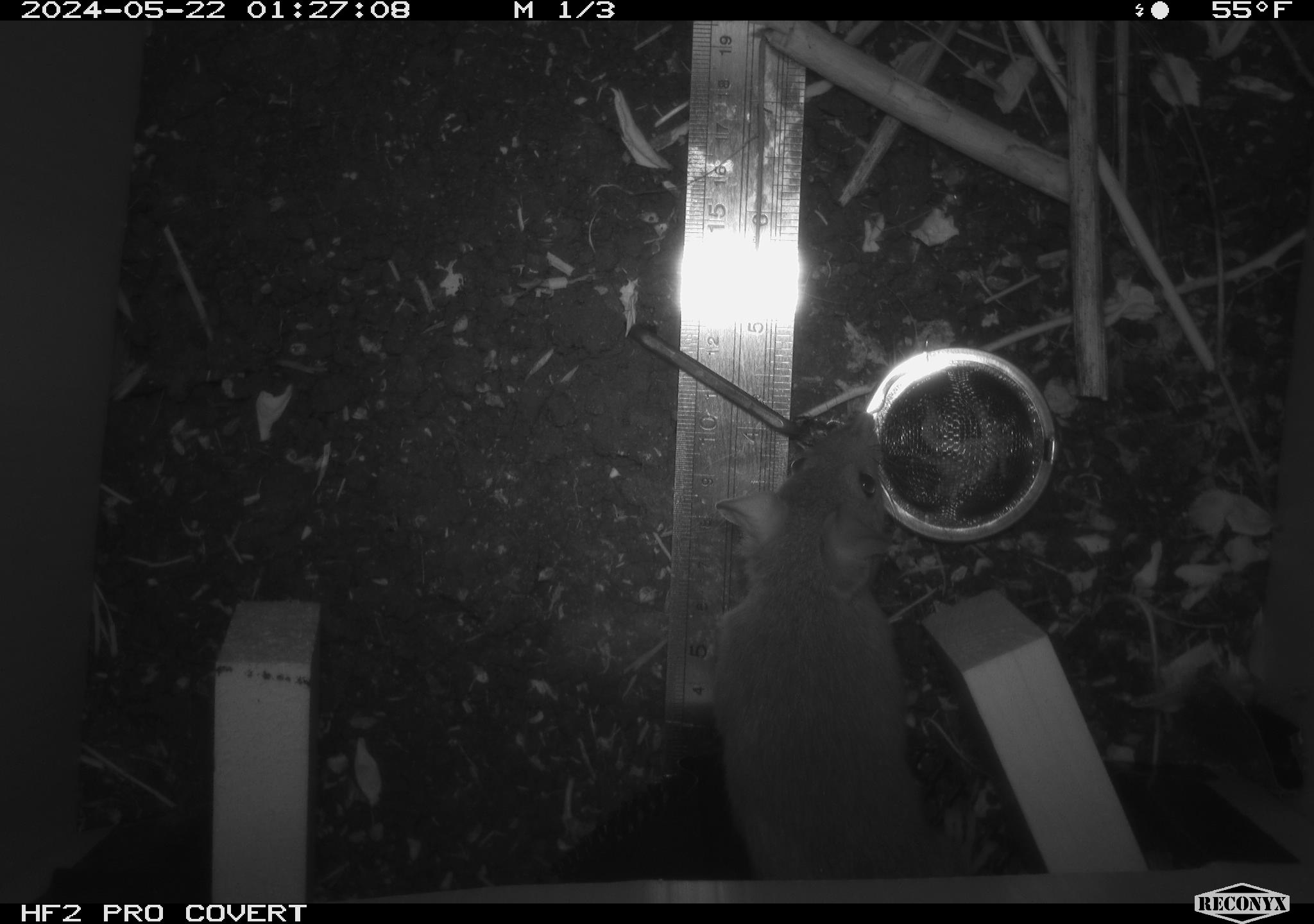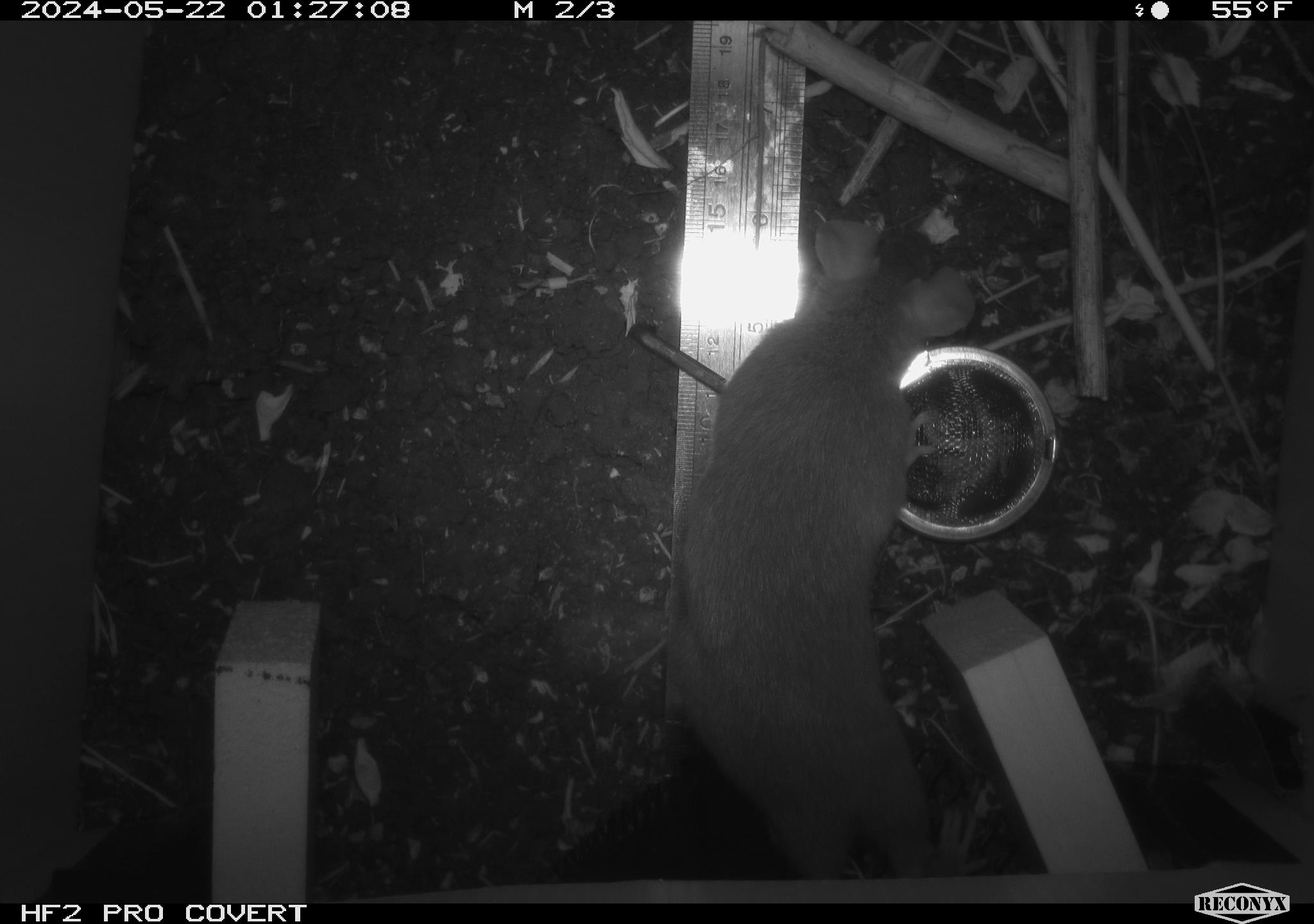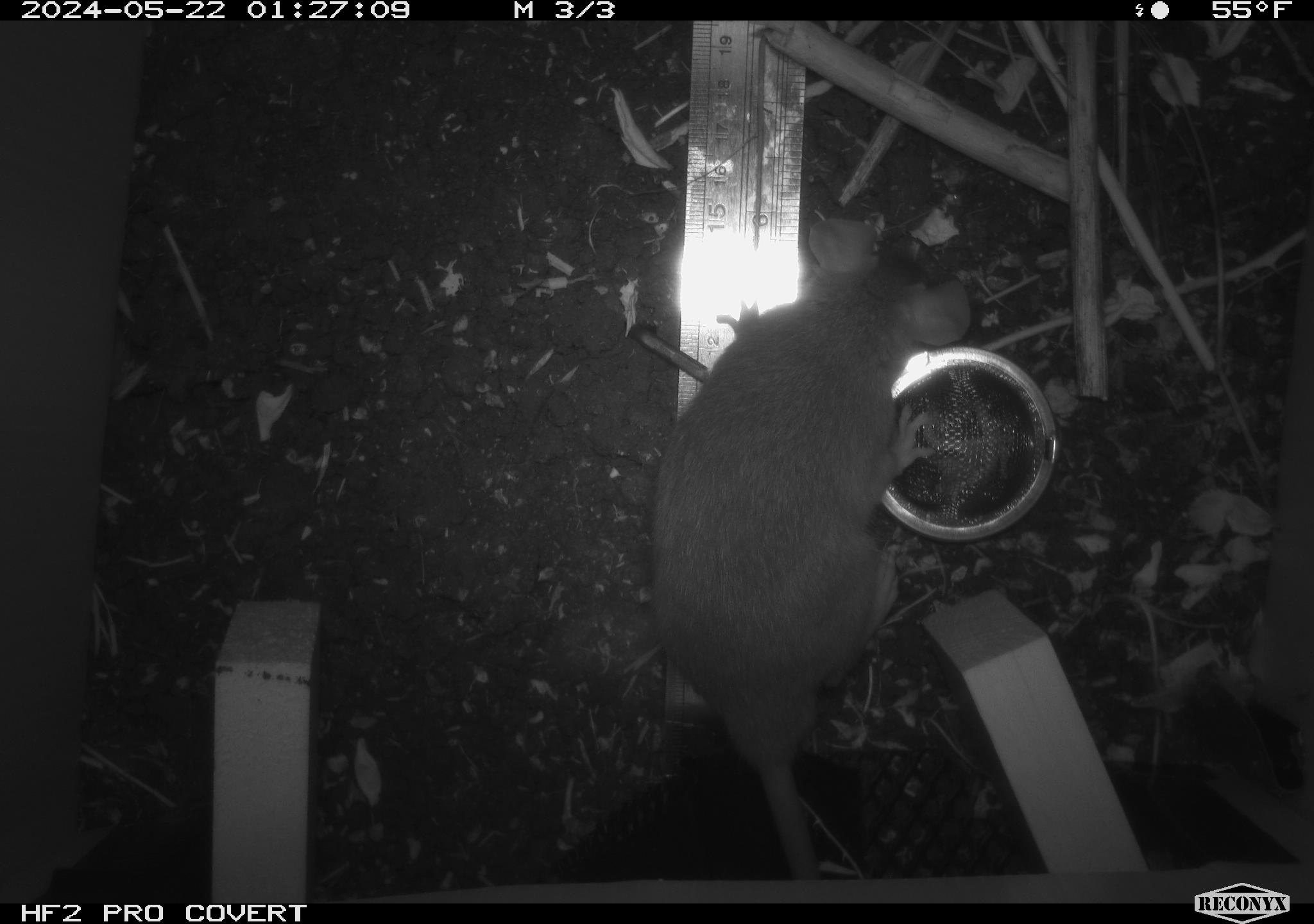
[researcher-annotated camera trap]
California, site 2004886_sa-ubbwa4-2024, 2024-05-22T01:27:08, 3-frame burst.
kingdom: Animalia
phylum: Chordata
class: Mammalia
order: Rodentia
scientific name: Rodentia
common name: woodrat or rat or mouse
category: woodrat or rat or mouse species